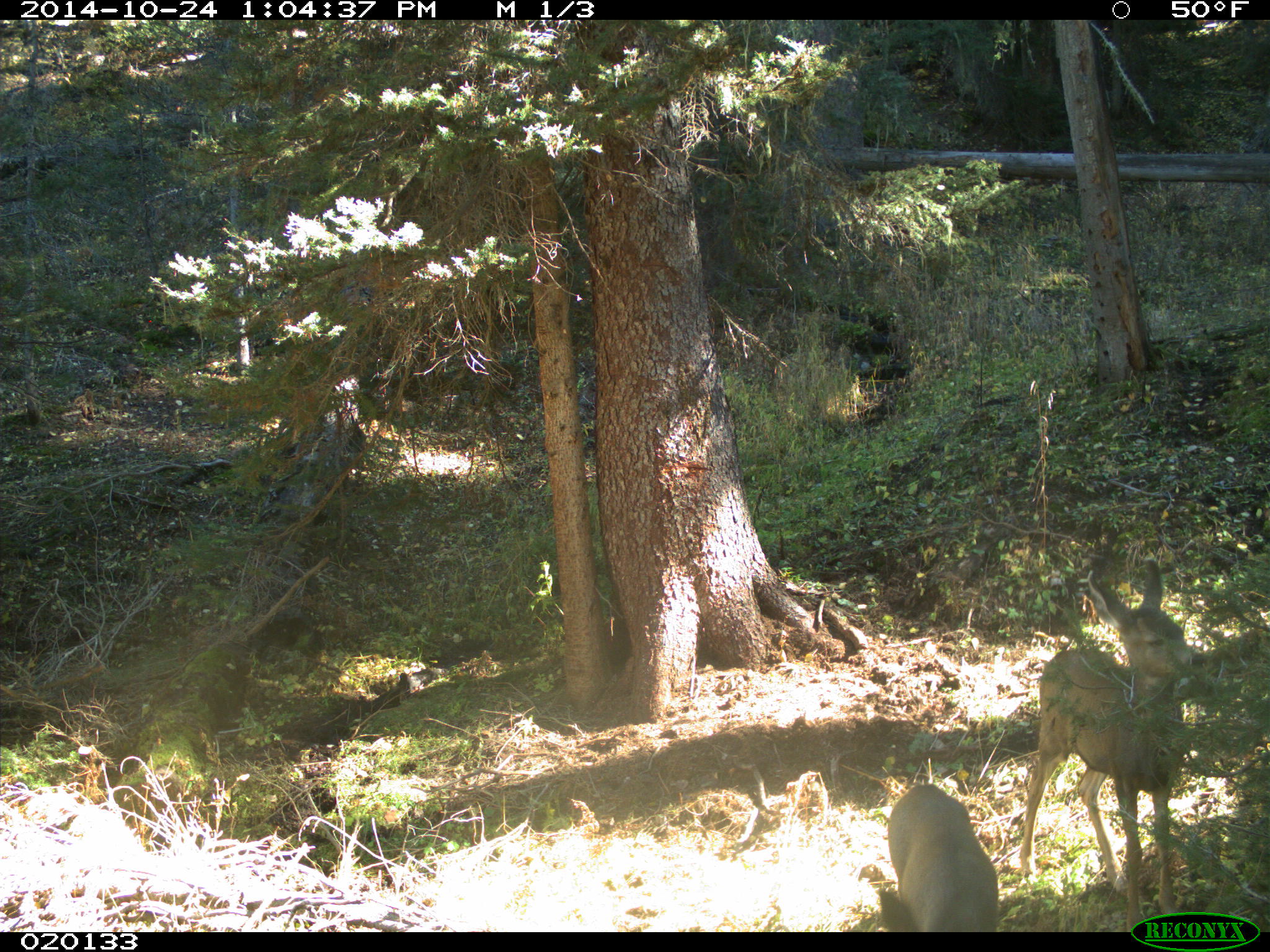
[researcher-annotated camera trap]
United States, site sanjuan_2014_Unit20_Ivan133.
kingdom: Animalia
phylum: Chordata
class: Mammalia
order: Artiodactyla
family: Cervidae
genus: Odocoileus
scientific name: Odocoileus hemionus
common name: mule deer